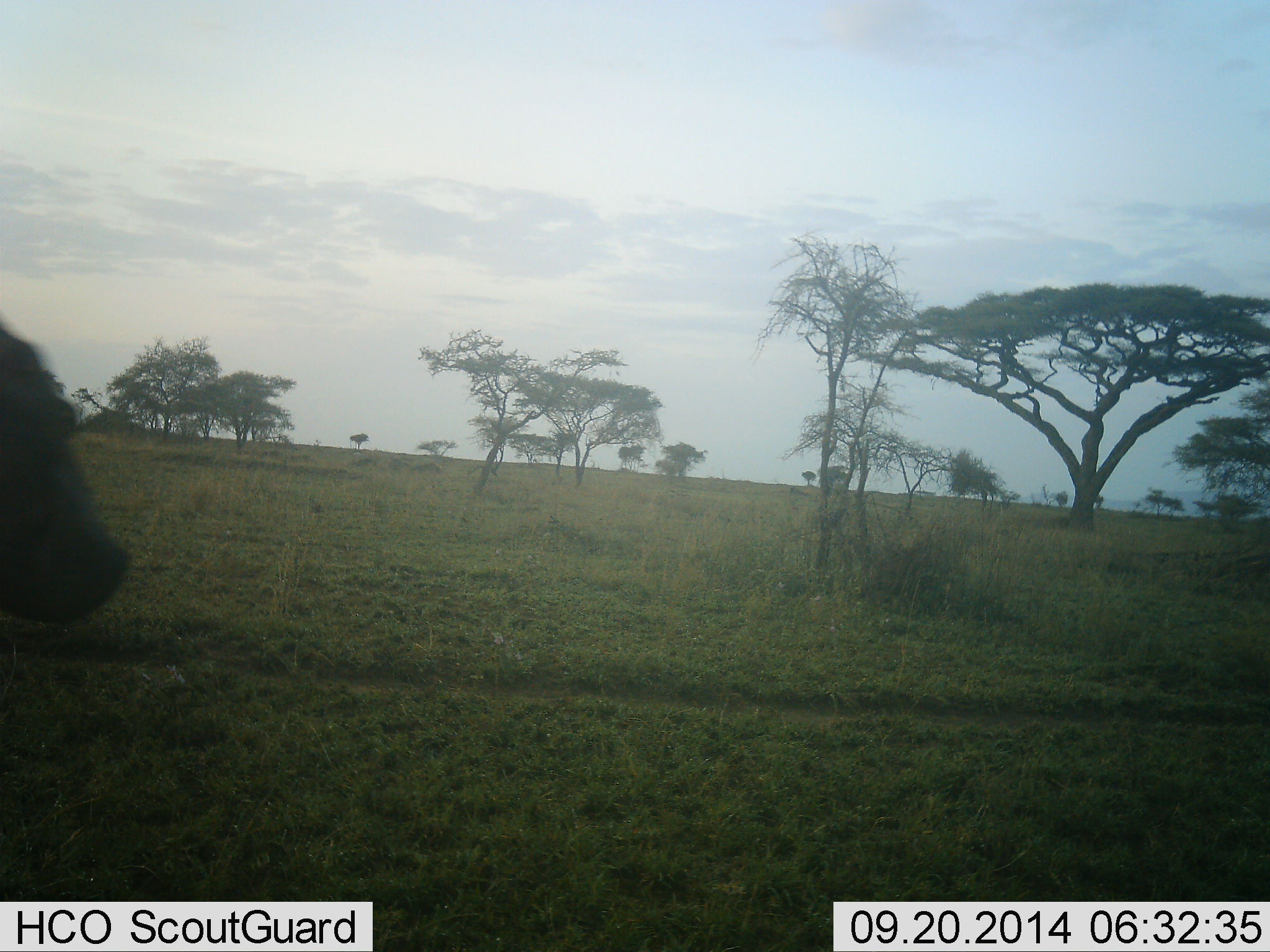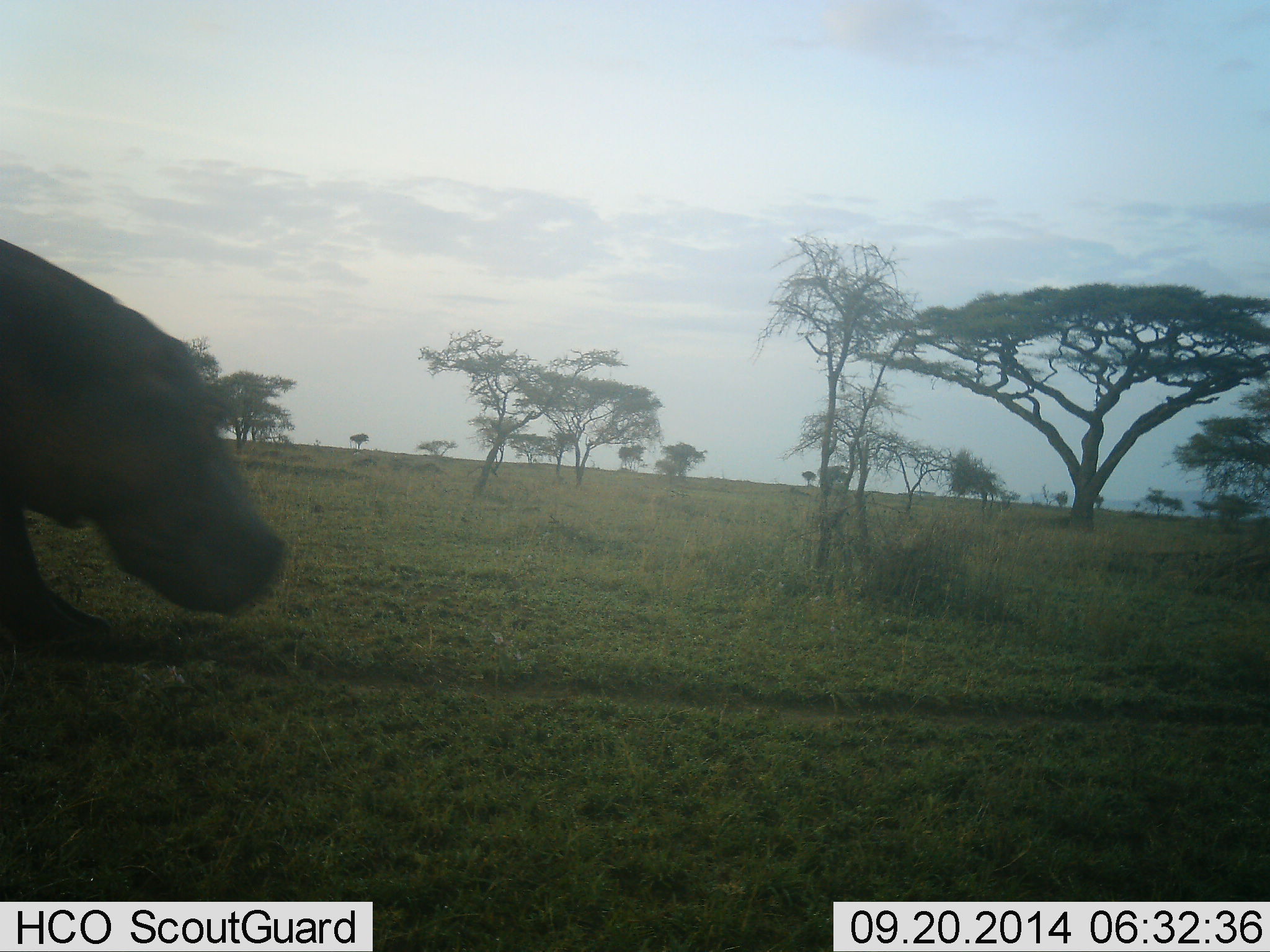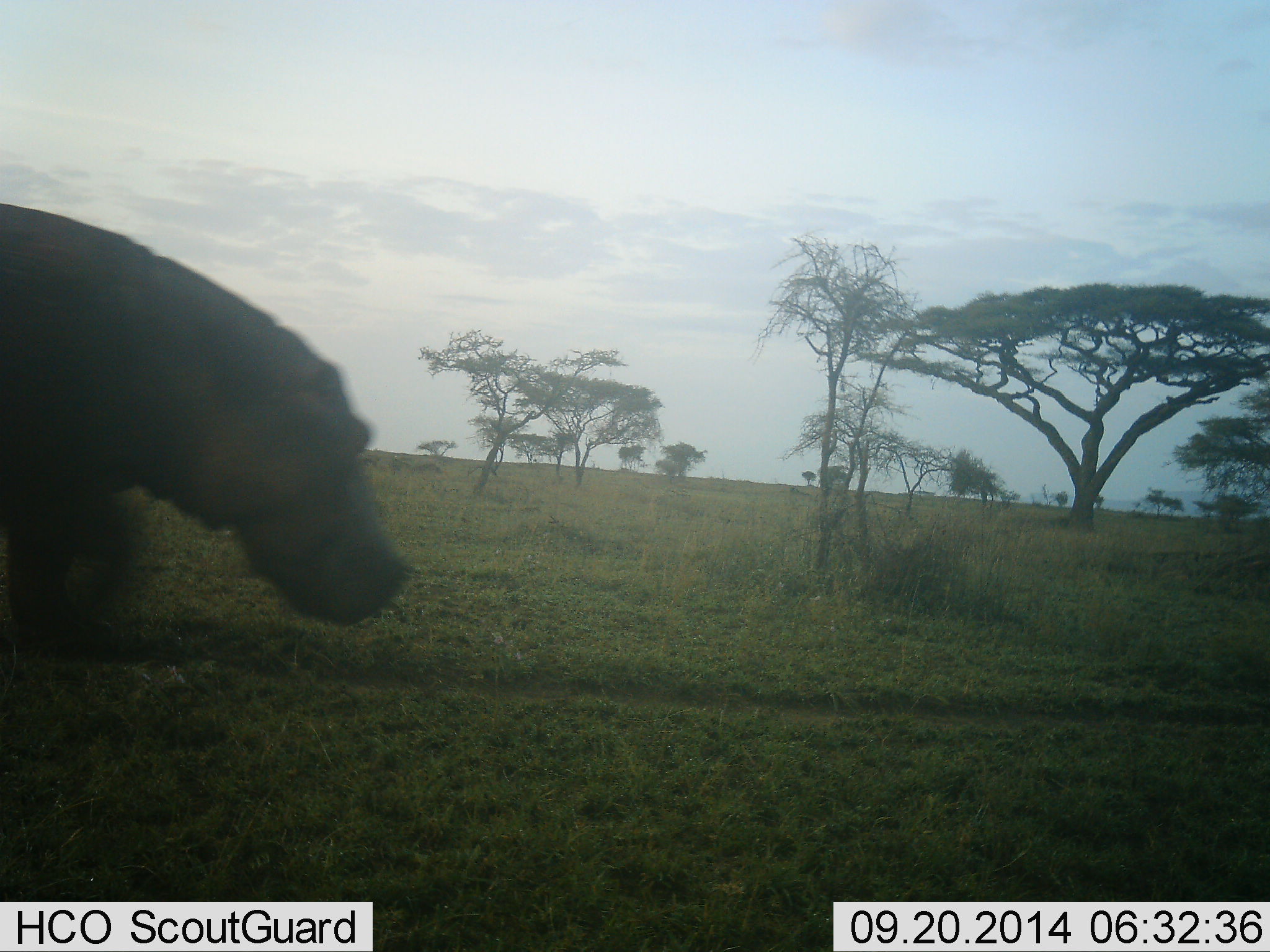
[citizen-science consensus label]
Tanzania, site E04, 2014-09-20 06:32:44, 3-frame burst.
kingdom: Animalia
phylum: Chordata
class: Mammalia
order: Artiodactyla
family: Hippopotamidae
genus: Hippopotamus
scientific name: Hippopotamus amphibius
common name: hippopotamus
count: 1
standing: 0%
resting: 0%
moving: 100%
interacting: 0%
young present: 0%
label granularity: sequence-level